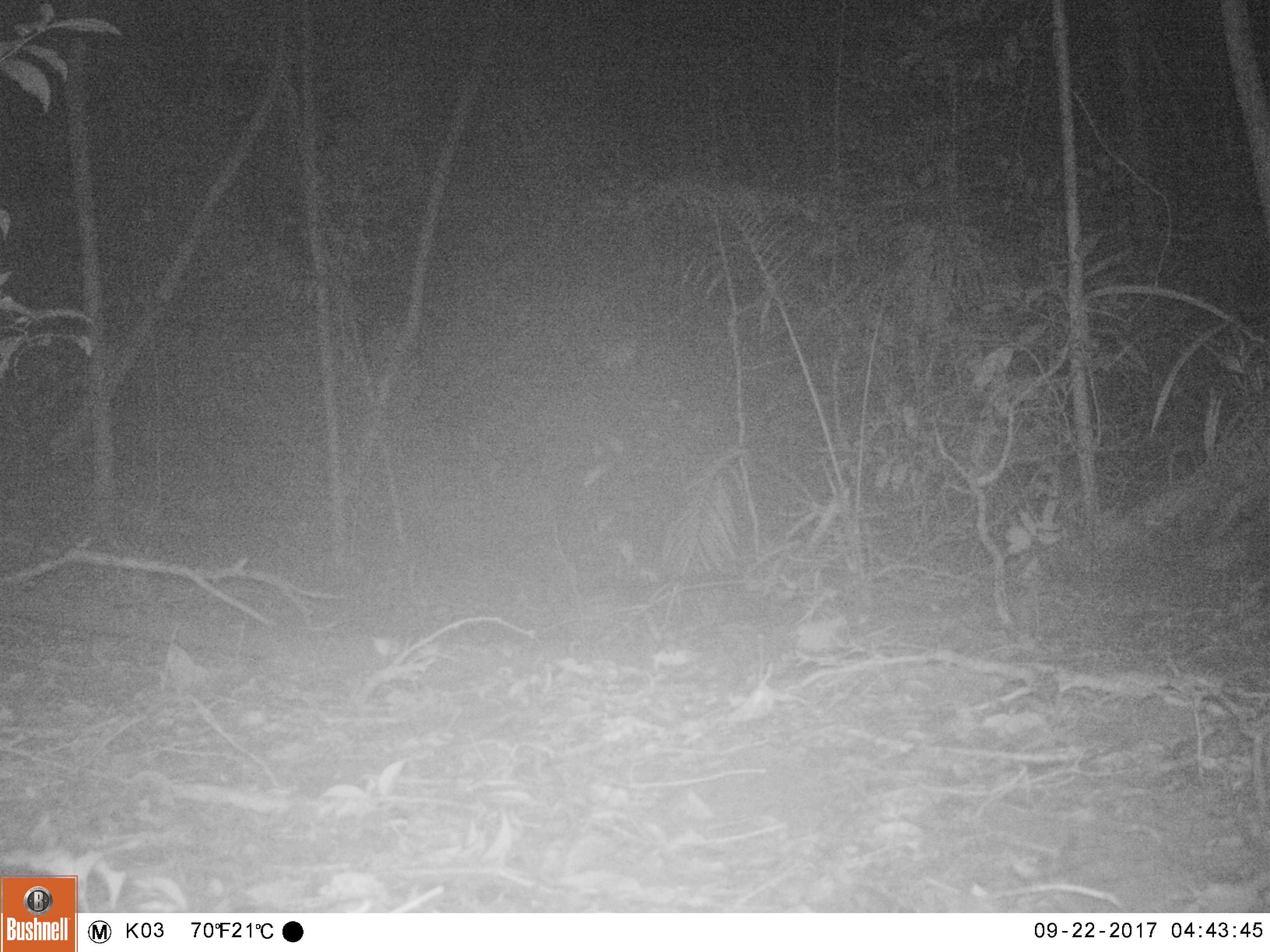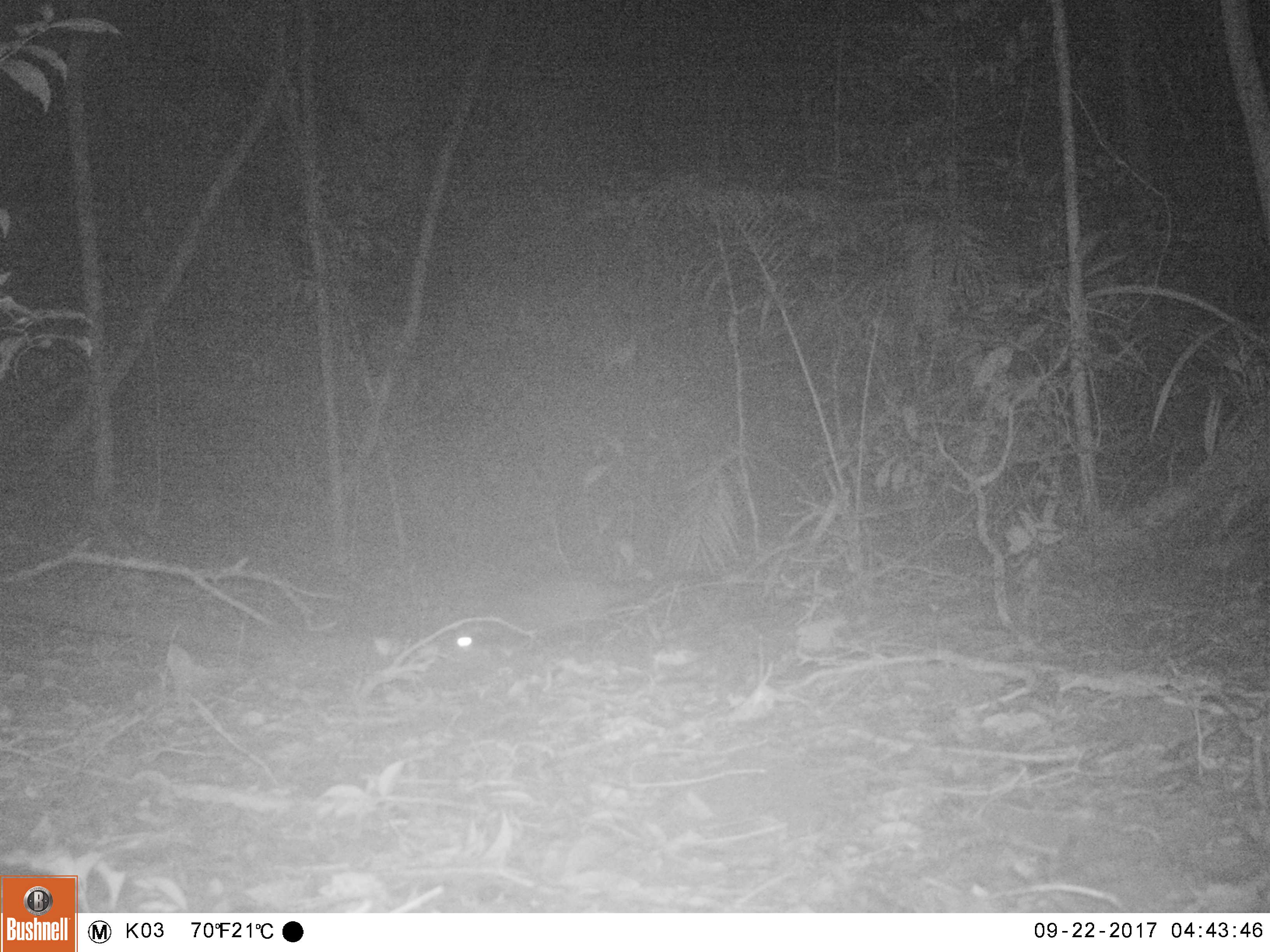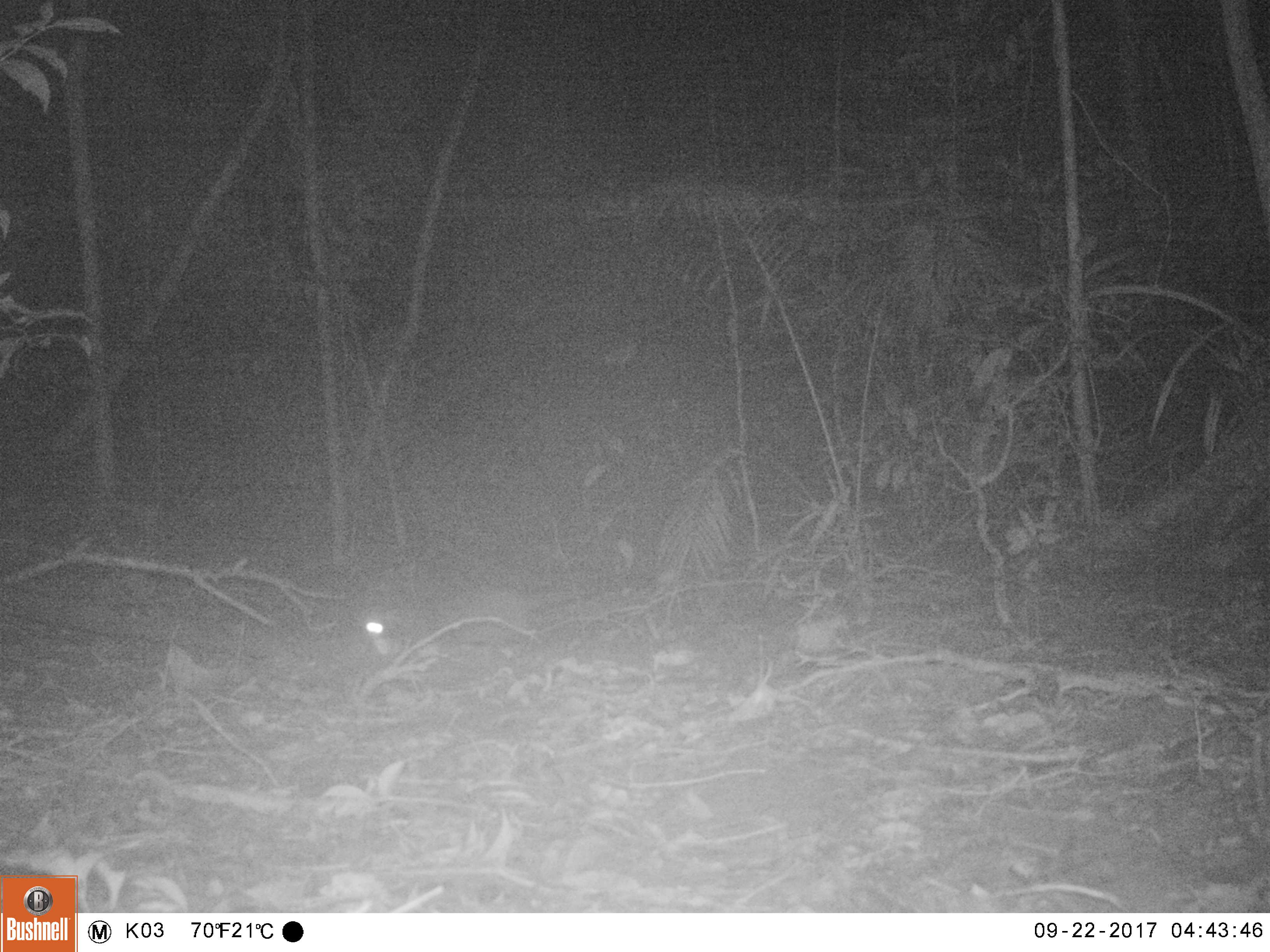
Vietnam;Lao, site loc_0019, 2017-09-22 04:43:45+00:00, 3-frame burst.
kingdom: Animalia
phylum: Chordata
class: Mammalia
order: Carnivora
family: Viverridae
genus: Paradoxurus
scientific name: Paradoxurus hermaphroditus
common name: common palm civet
Common palm civet (Paradoxurus hermaphroditus). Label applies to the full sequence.